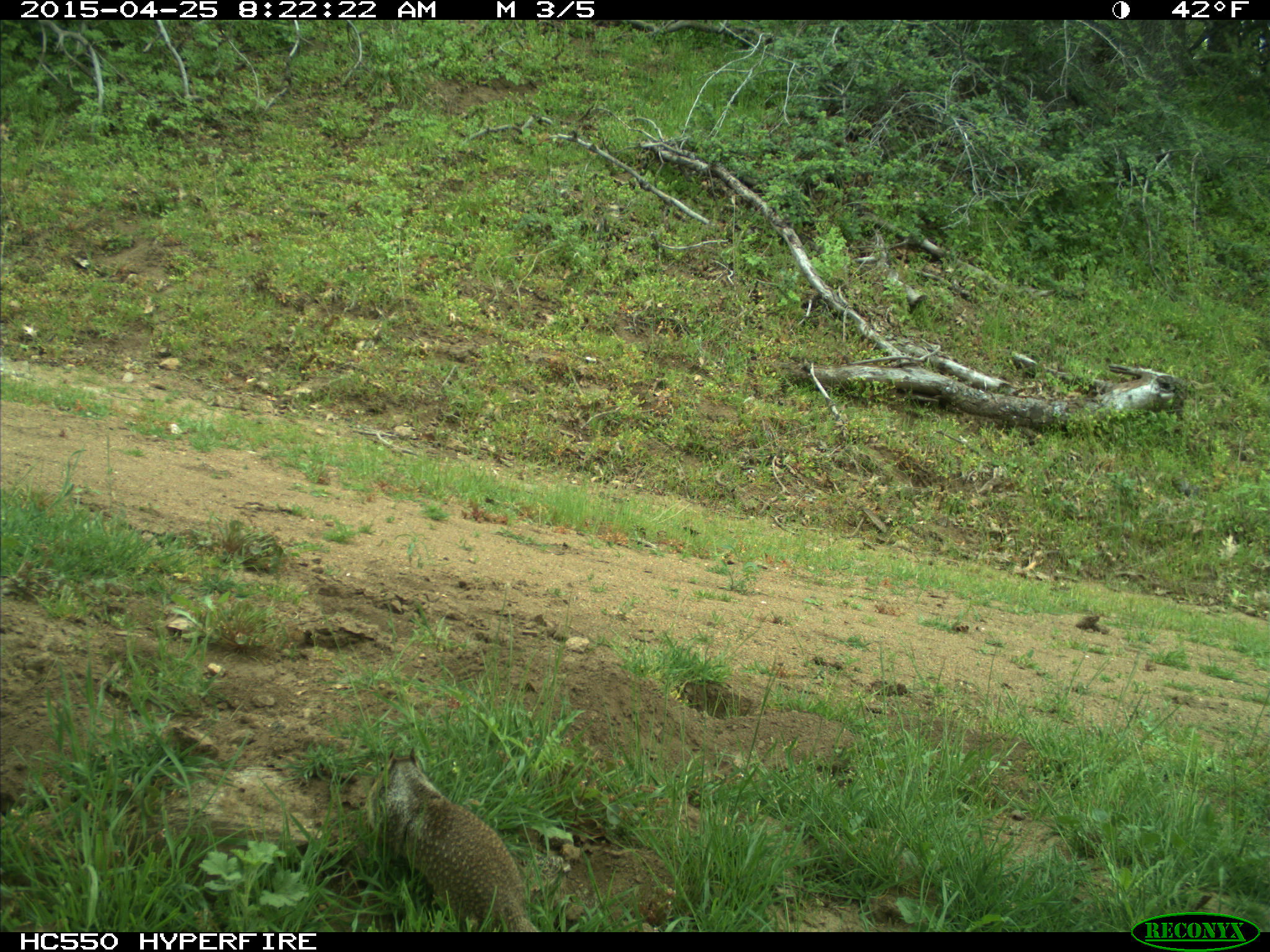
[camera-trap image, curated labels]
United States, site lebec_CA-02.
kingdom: Animalia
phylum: Chordata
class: Mammalia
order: Rodentia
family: Sciuridae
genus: Otospermophilus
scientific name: Otospermophilus beecheyi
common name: california ground squirrel